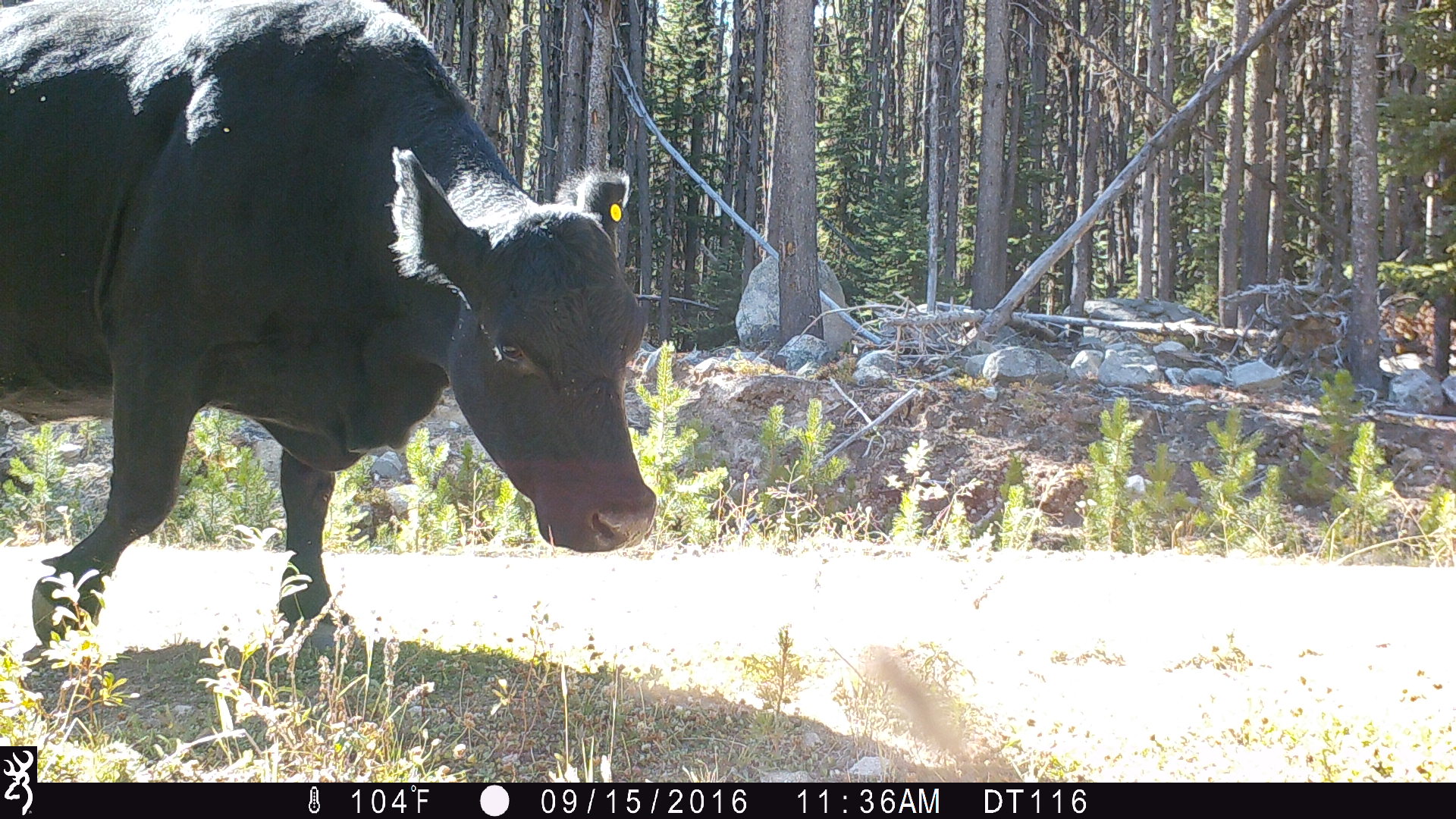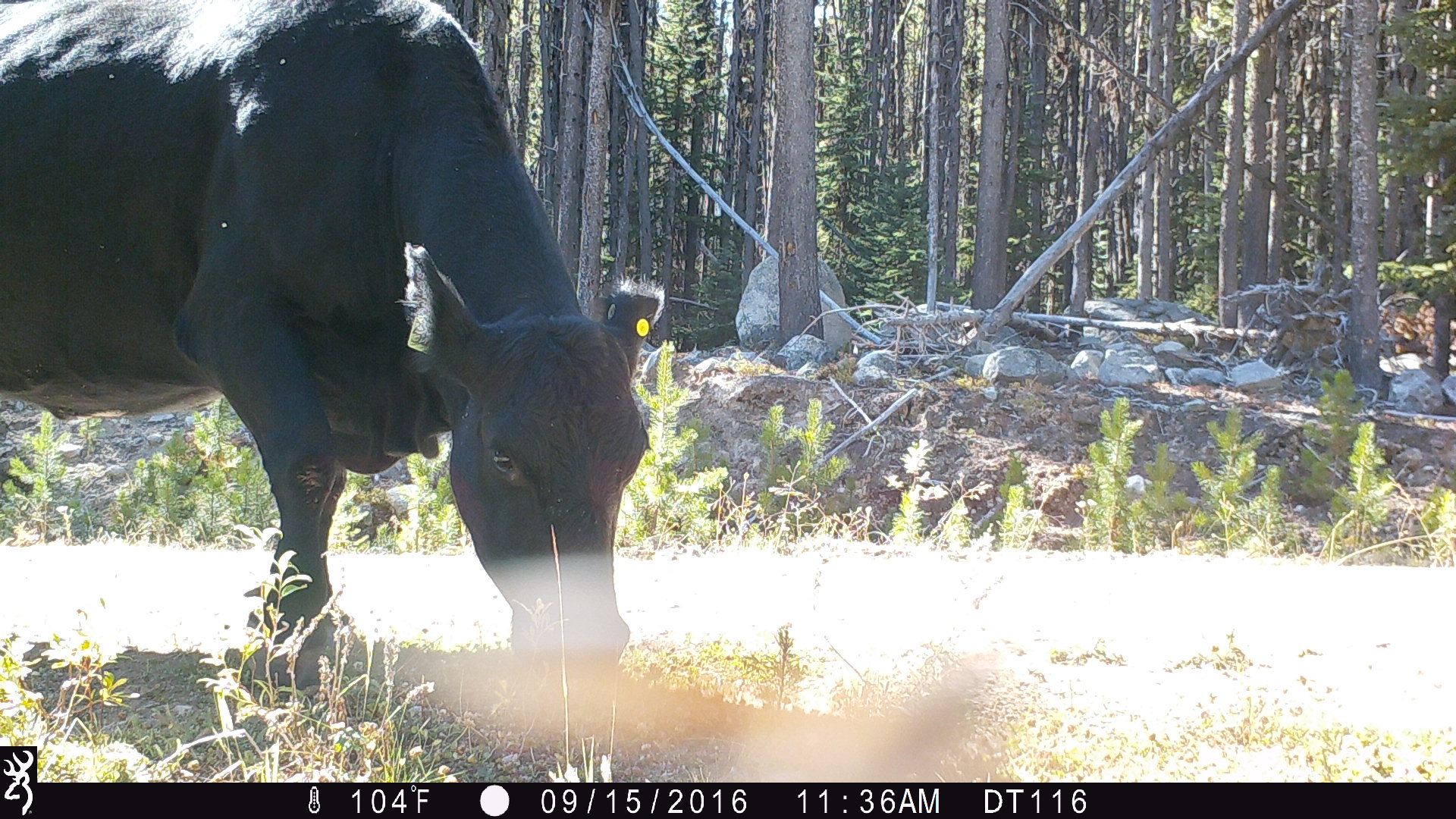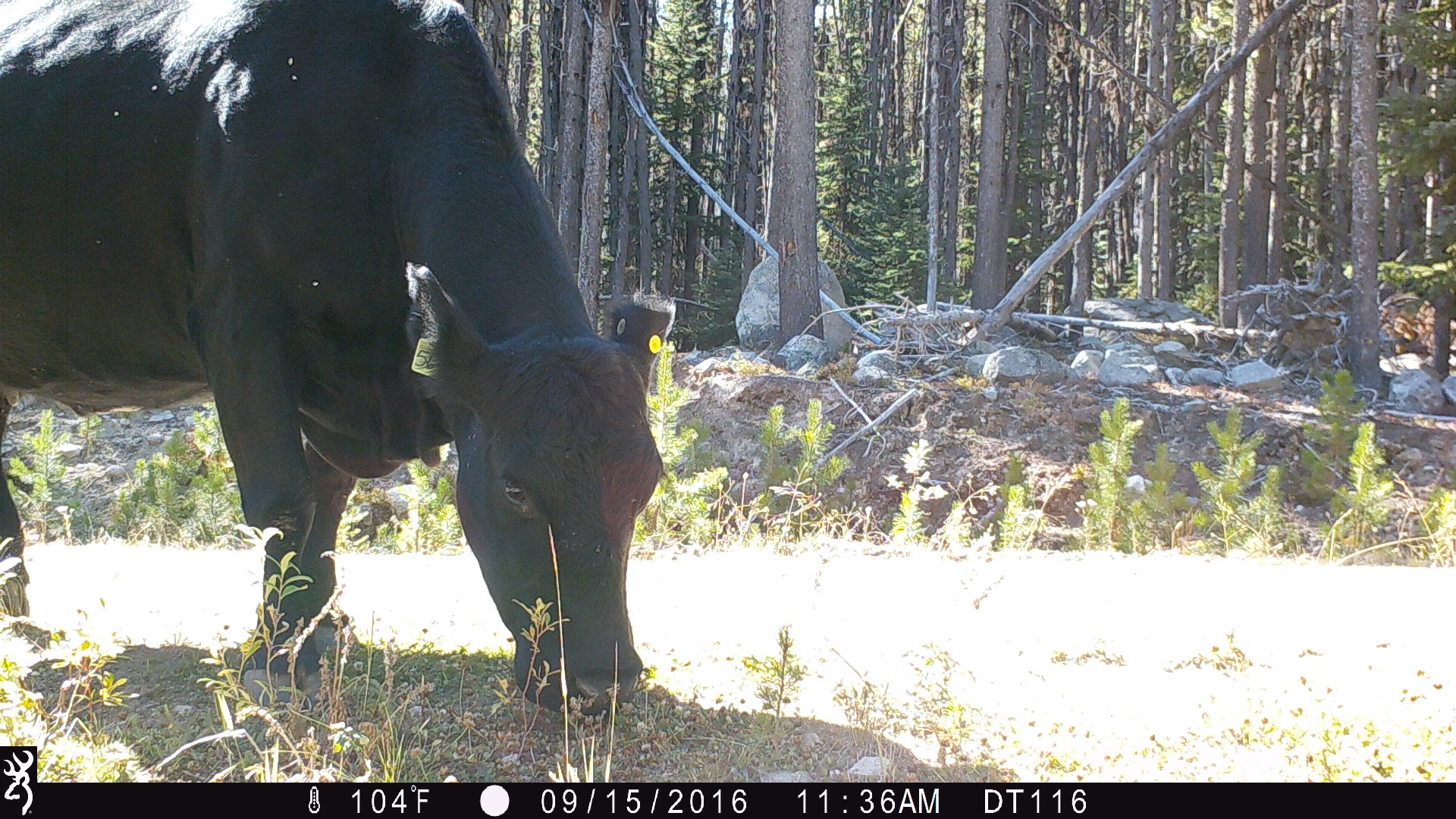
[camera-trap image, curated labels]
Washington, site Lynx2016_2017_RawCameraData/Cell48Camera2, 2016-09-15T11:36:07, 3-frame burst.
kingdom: Animalia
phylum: Chordata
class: Mammalia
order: Artiodactyla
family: Bovidae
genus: Bos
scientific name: Bos taurus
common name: domestic cattle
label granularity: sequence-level